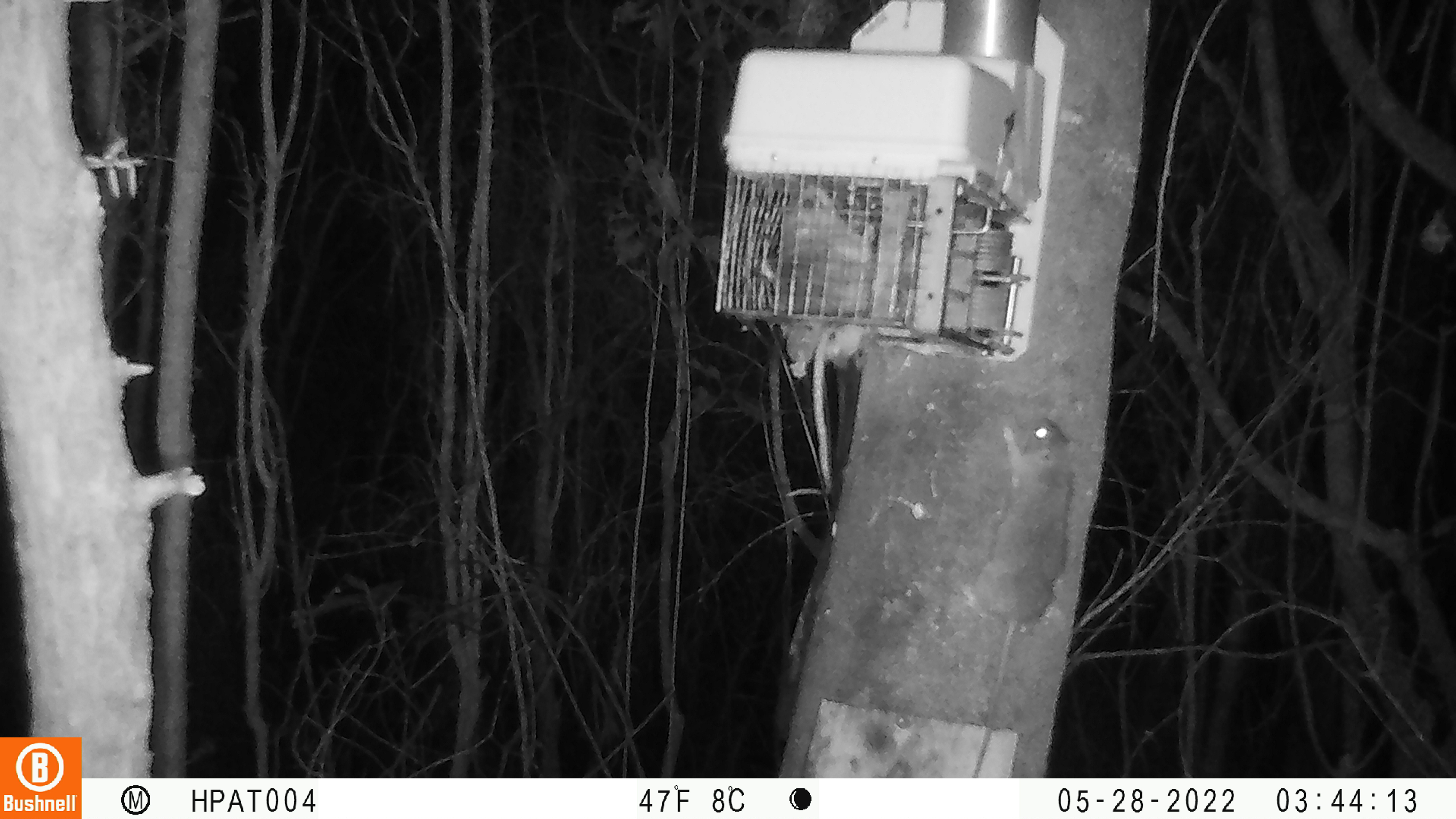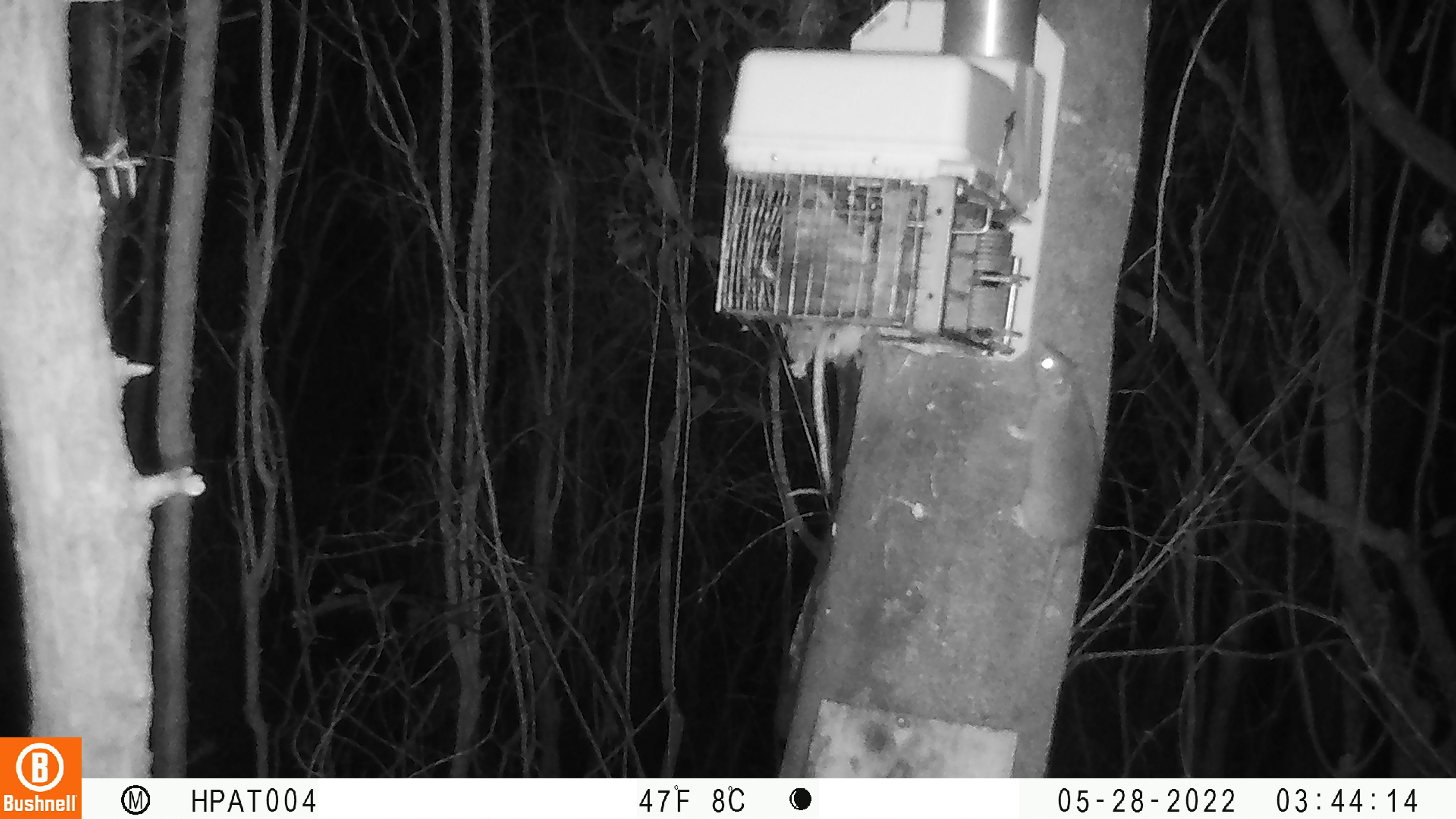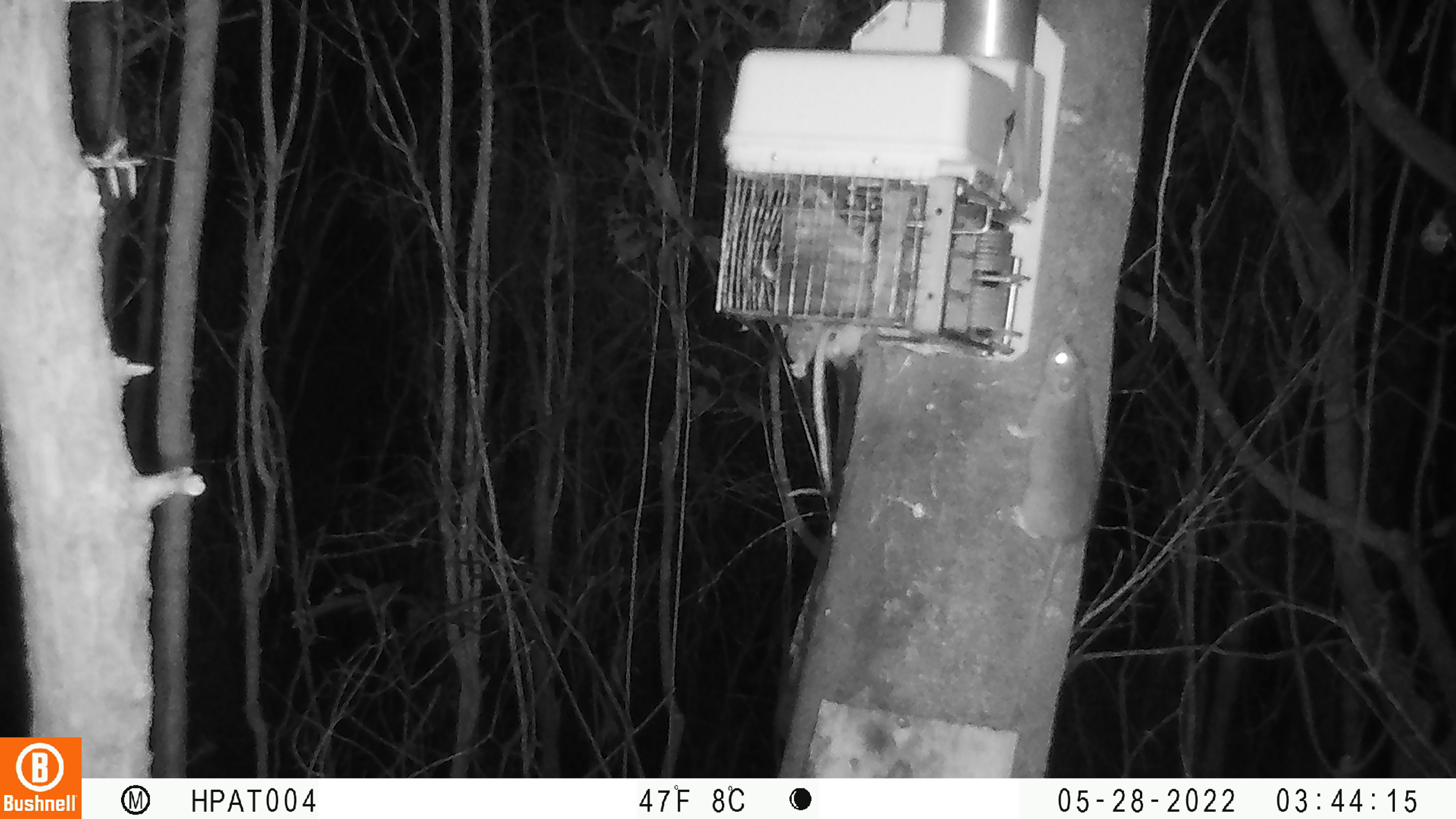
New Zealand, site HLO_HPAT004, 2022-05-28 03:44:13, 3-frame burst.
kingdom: Animalia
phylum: Chordata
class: Mammalia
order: Rodentia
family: Muridae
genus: Rattus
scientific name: Rattus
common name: rat